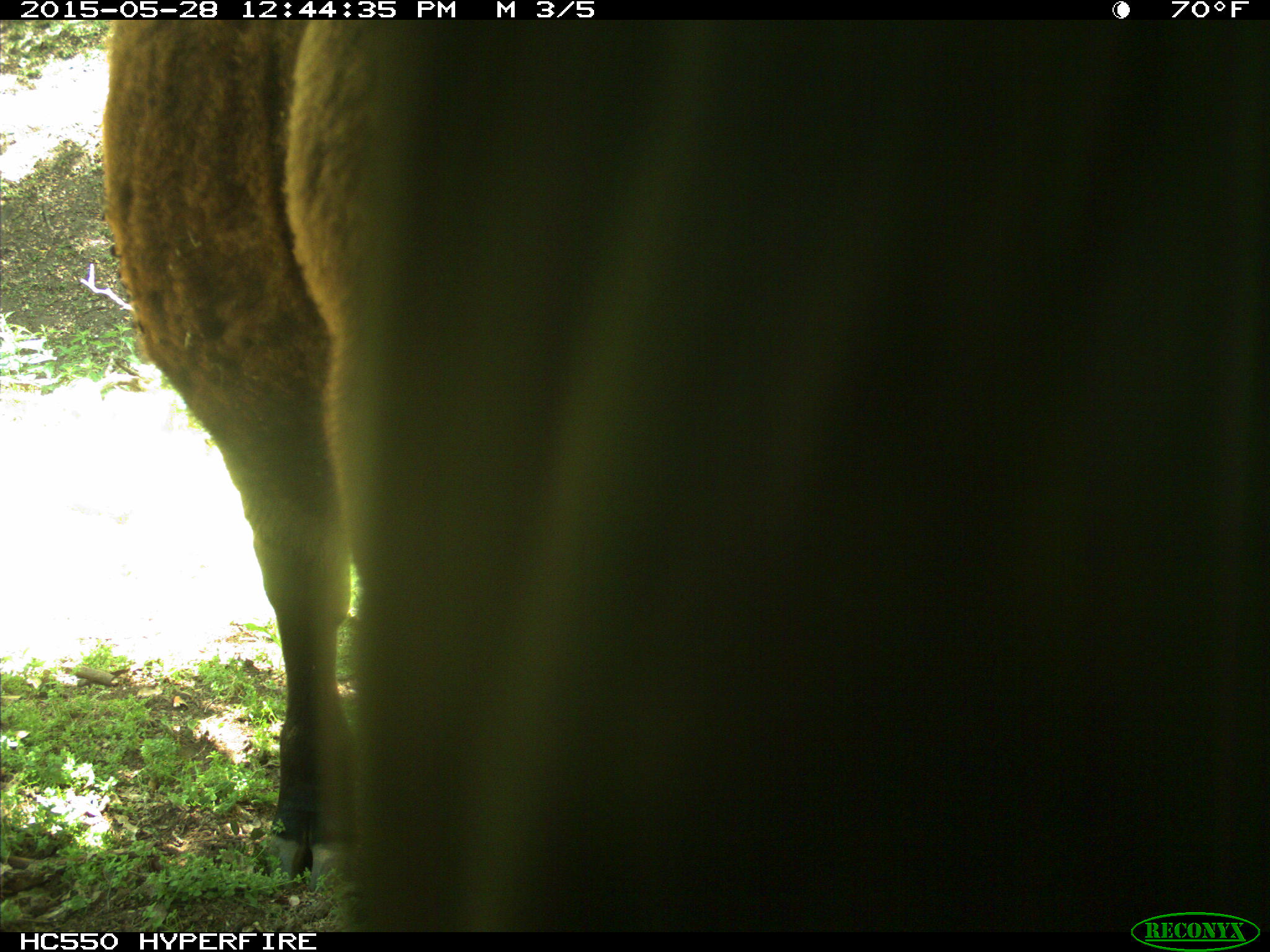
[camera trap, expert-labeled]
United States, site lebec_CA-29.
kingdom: Animalia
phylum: Chordata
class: Mammalia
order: Artiodactyla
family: Bovidae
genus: Bos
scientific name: Bos taurus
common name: domestic cow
Bos taurus (domestic cow).